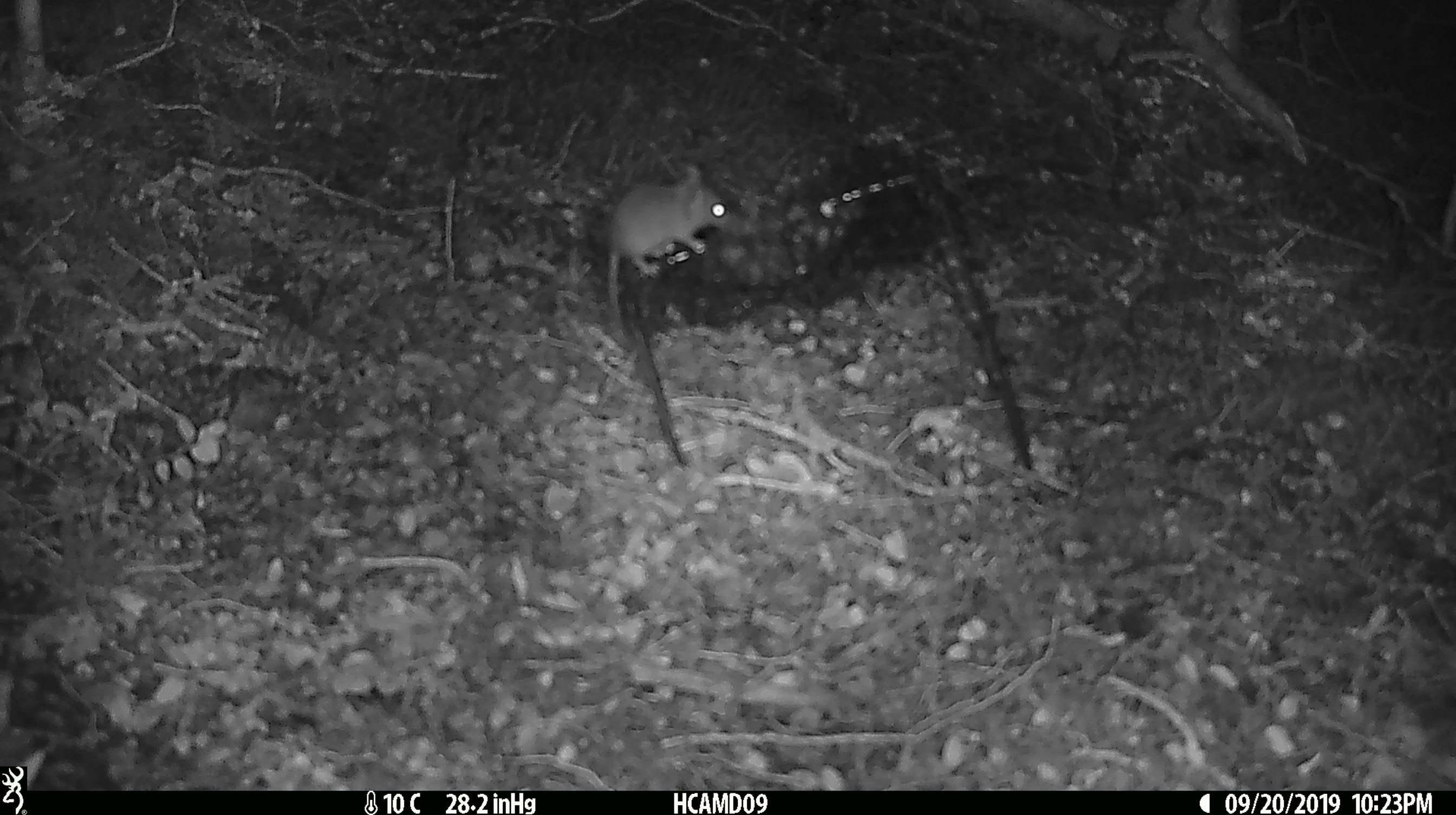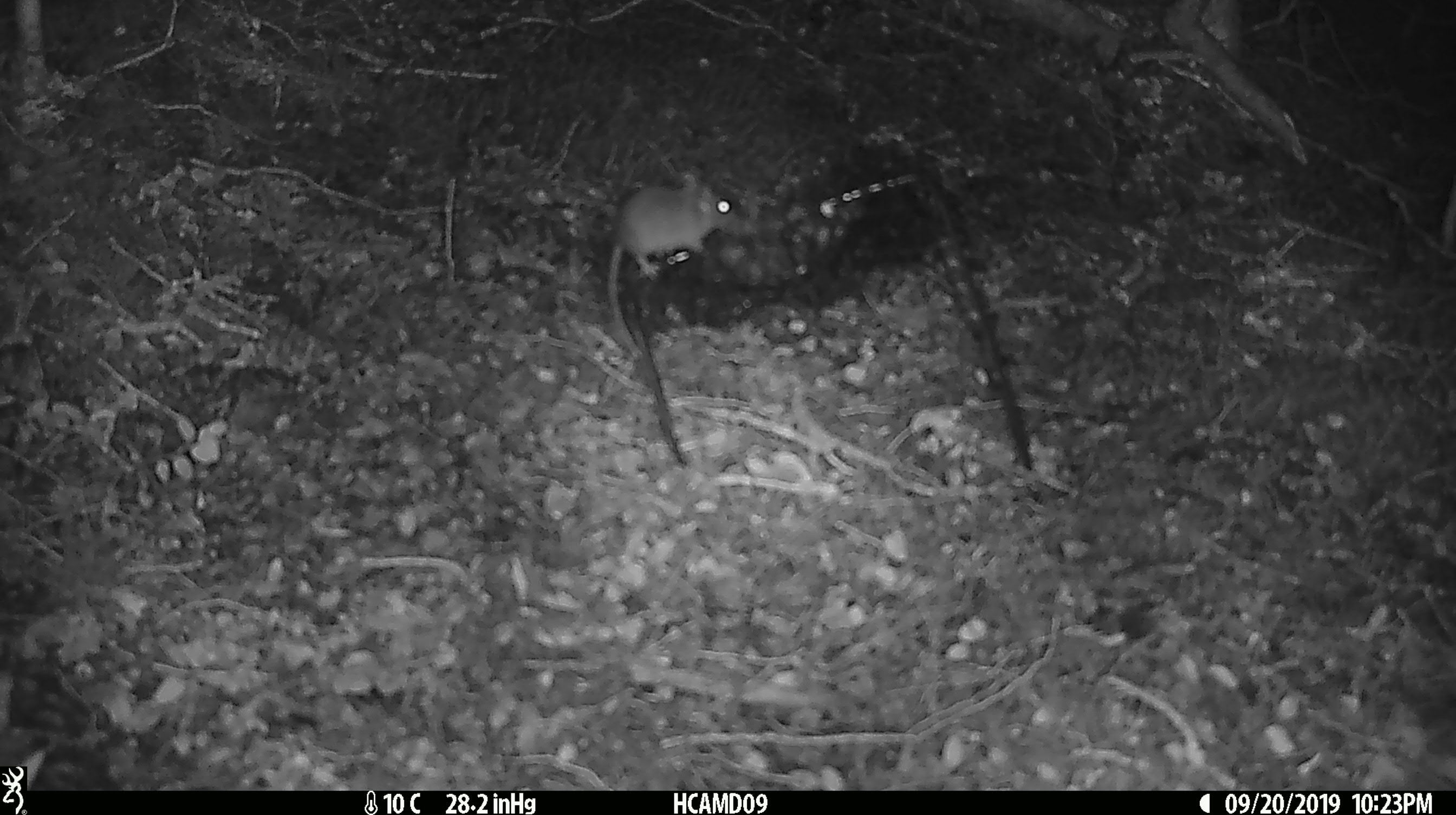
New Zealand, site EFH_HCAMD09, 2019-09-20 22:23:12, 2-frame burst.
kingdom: Animalia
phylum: Chordata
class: Mammalia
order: Rodentia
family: Muridae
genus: Mus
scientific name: Mus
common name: mouse